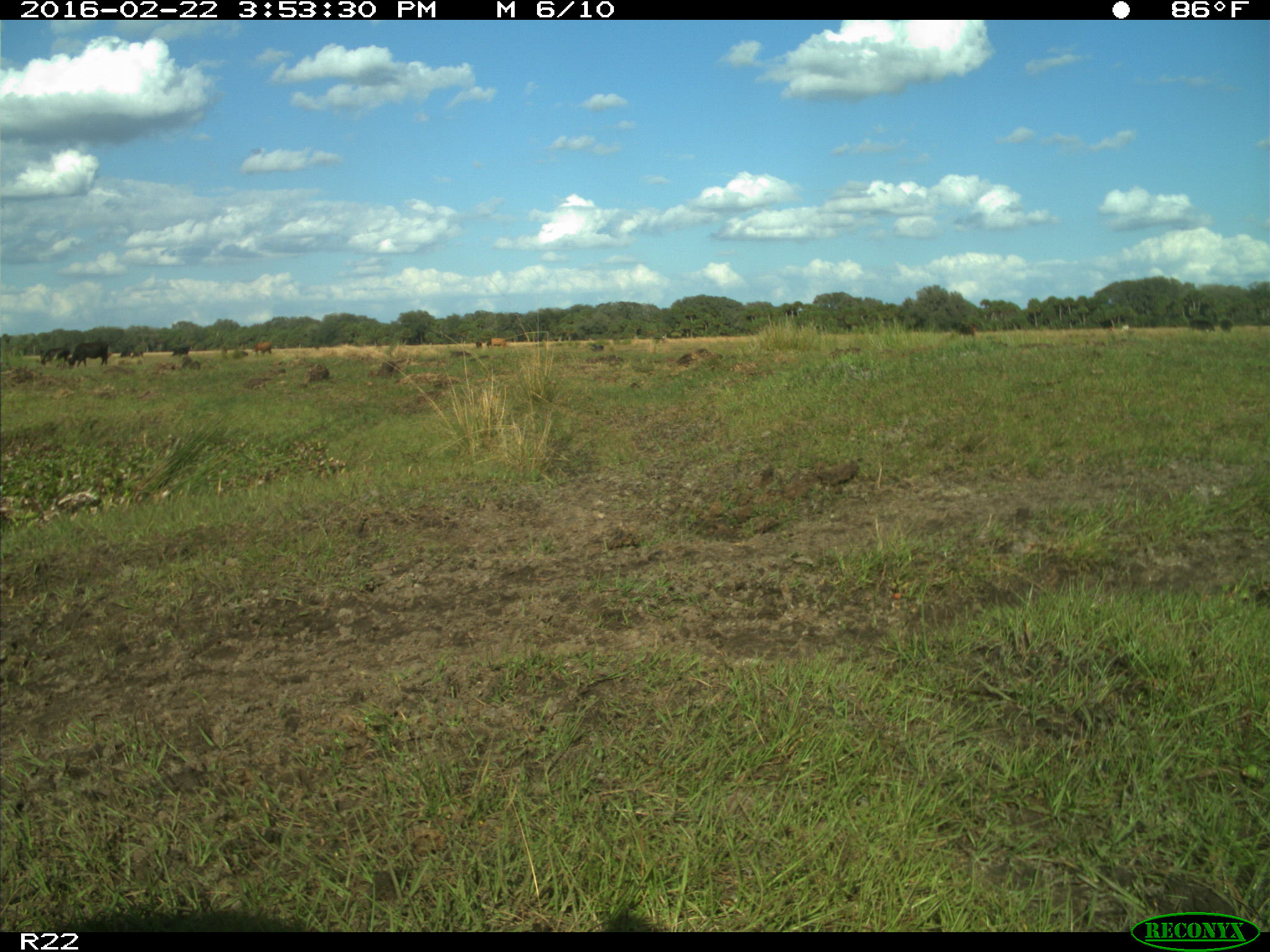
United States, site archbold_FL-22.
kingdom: Animalia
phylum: Chordata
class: Mammalia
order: Artiodactyla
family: Bovidae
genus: Bos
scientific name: Bos taurus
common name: domestic cow